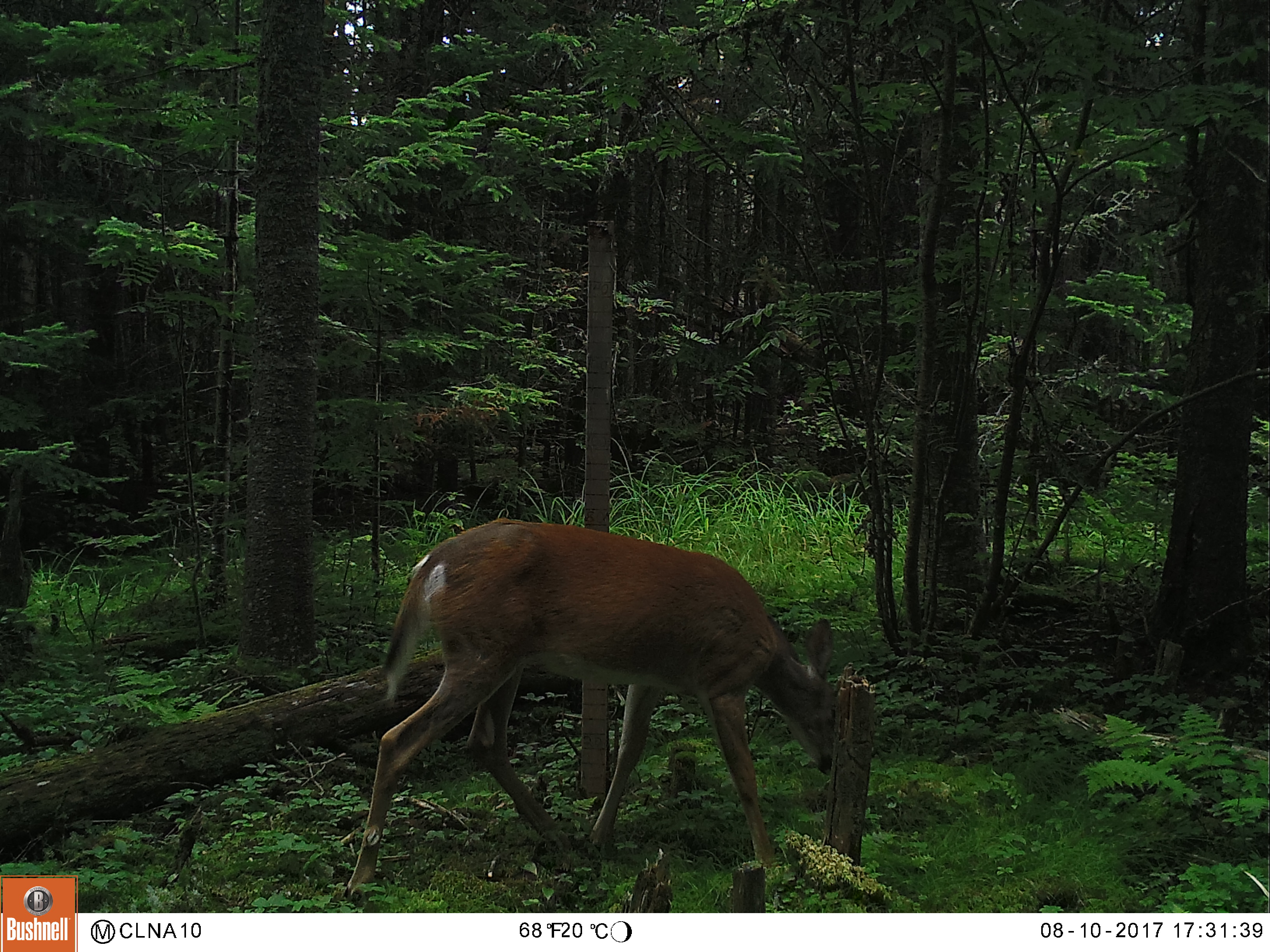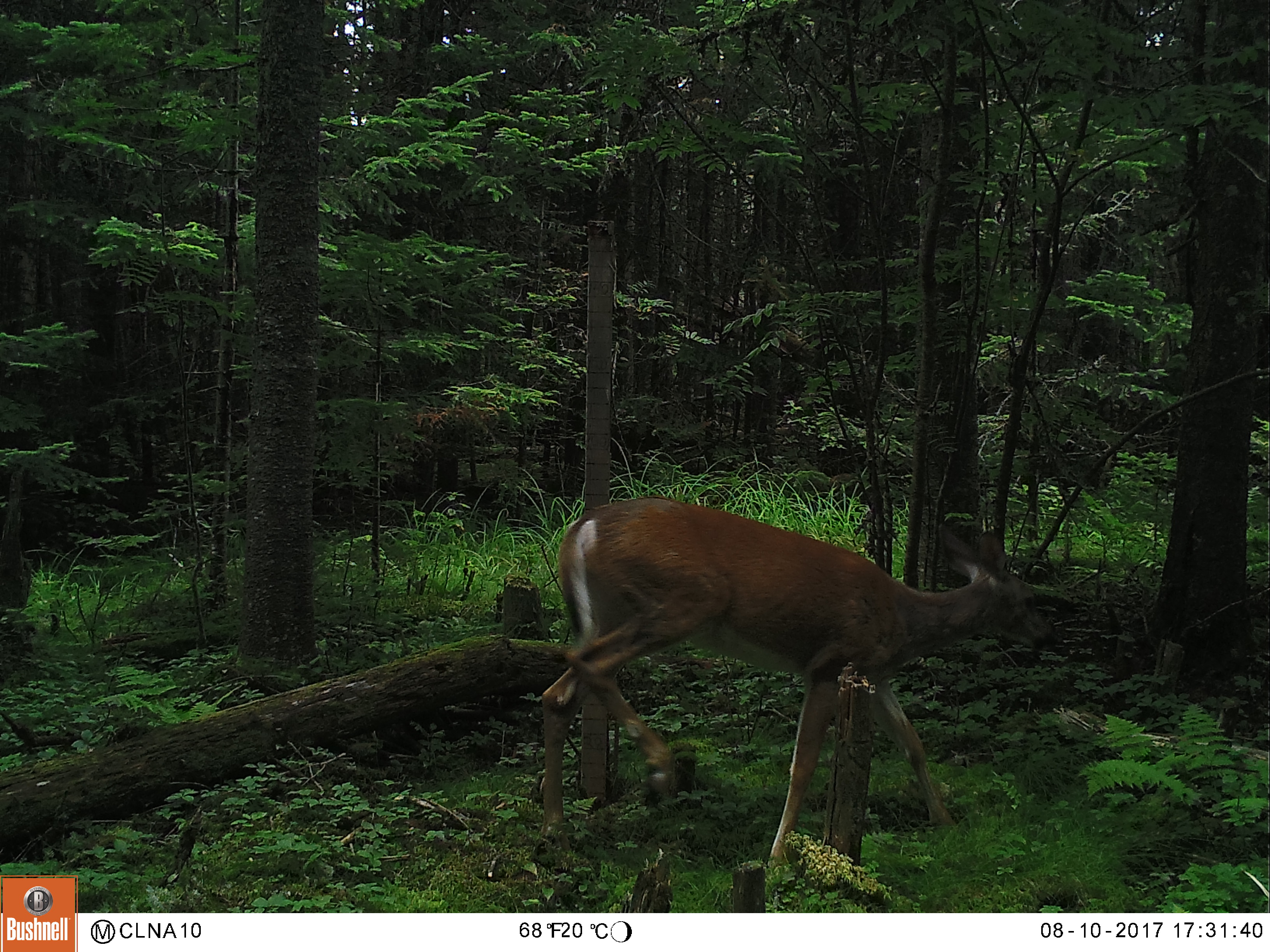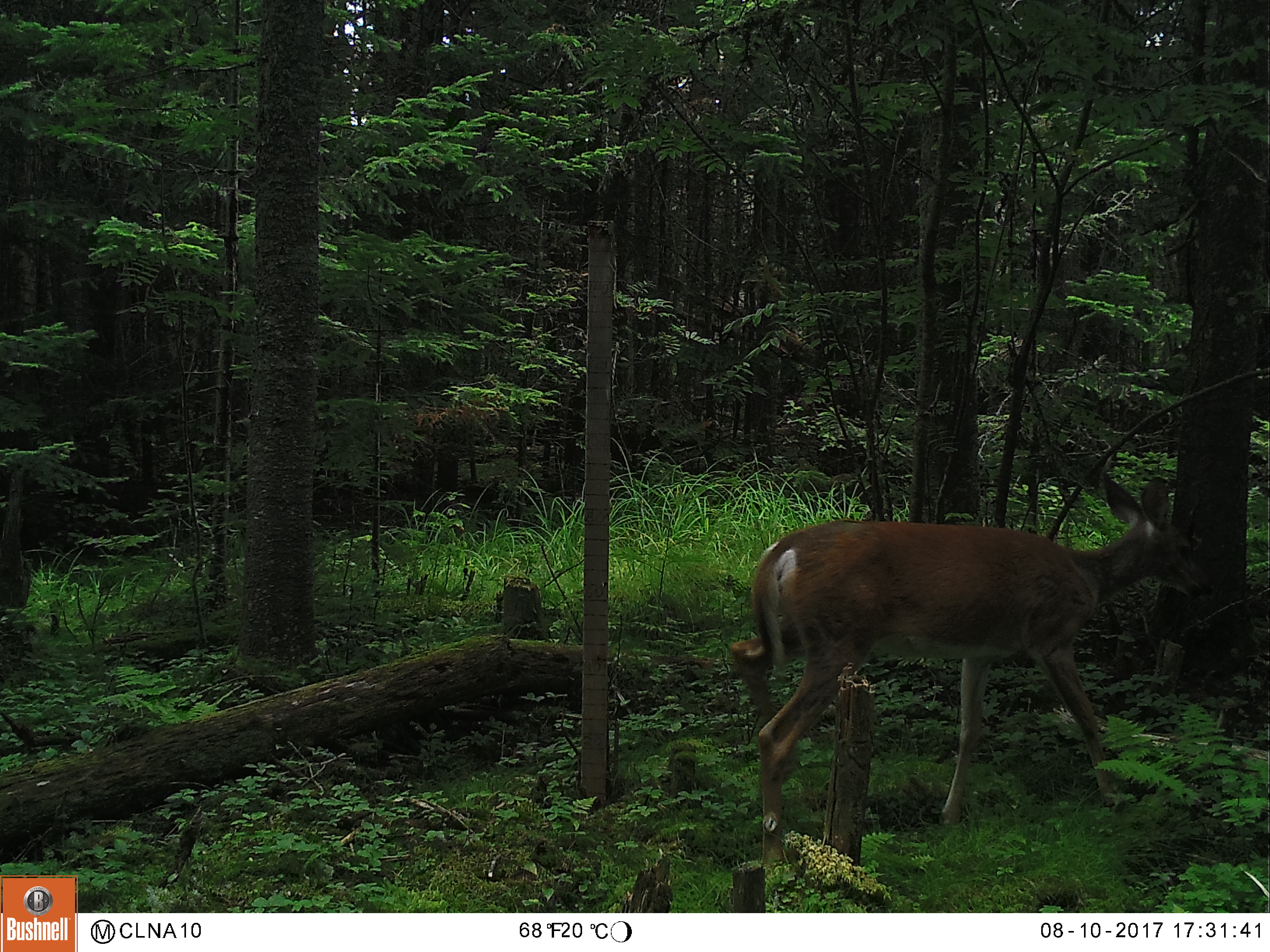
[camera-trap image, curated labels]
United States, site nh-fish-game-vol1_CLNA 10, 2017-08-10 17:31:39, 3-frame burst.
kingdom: Animalia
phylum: Chordata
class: Mammalia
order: Artiodactyla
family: Cervidae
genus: Odocoileus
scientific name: Odocoileus virginianus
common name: white-tailed deer